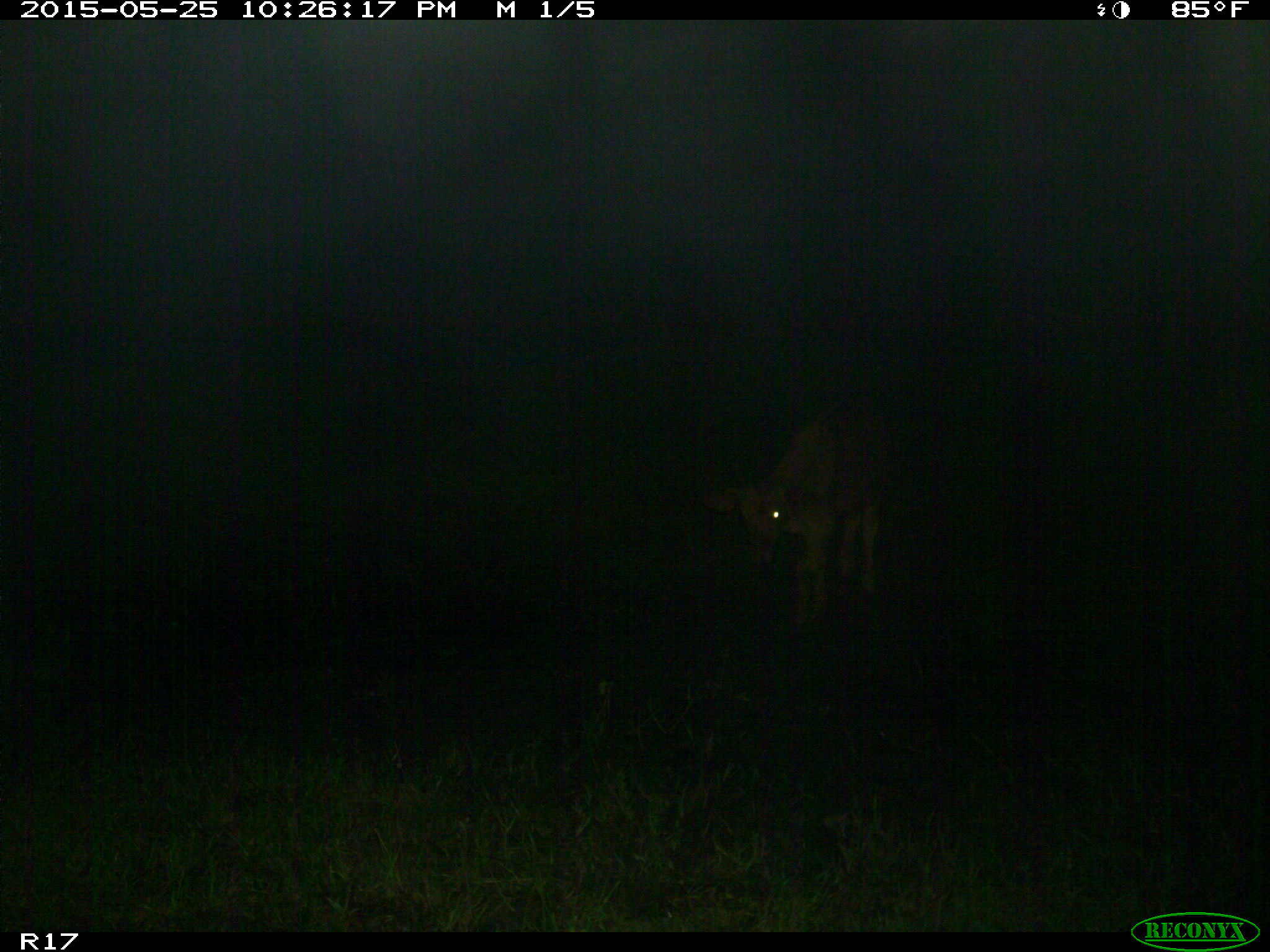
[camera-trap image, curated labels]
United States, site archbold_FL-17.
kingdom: Animalia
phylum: Chordata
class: Mammalia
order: Artiodactyla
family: Bovidae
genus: Bos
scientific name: Bos taurus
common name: domestic cow